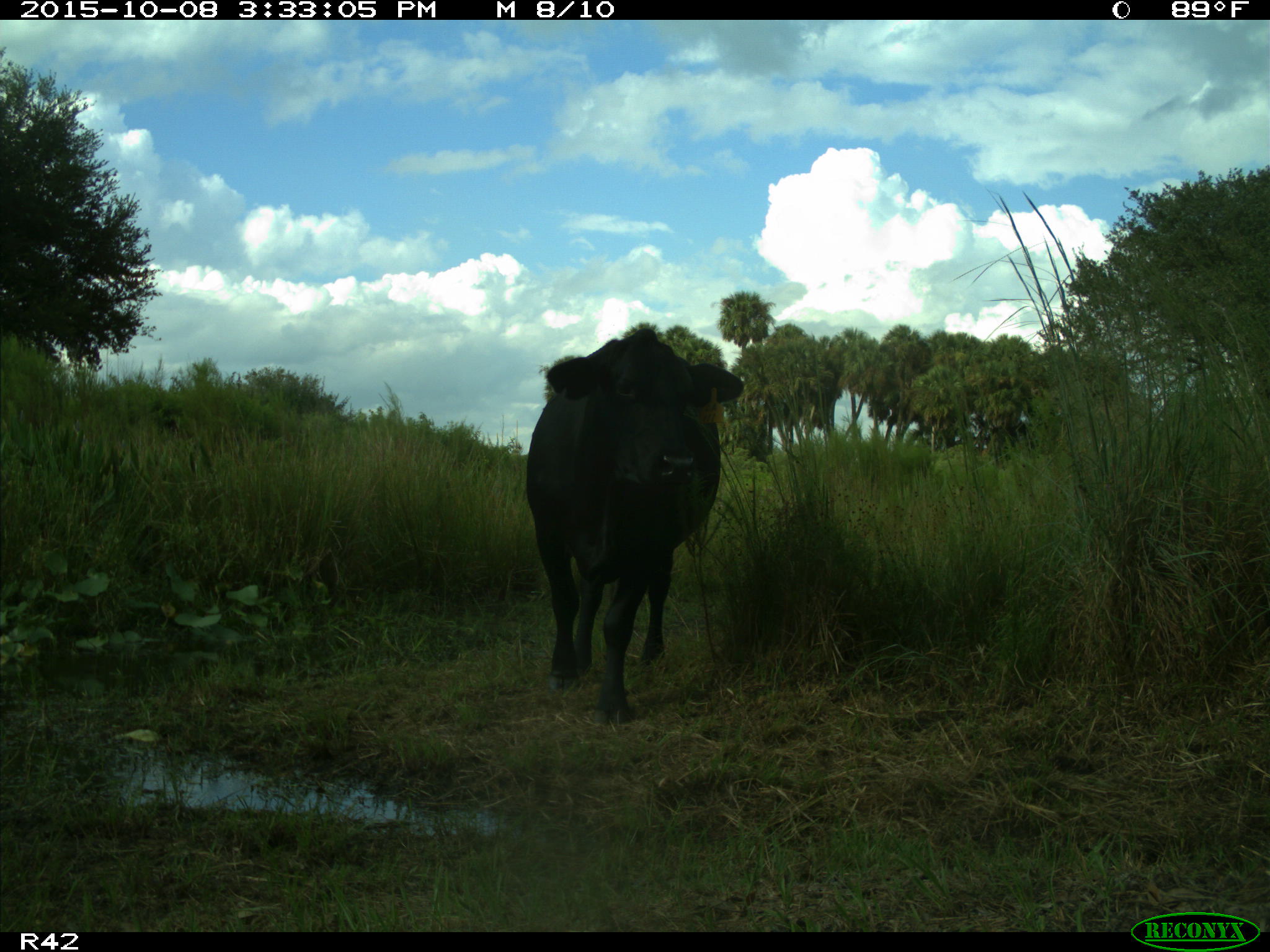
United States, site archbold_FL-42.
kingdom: Animalia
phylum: Chordata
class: Mammalia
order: Artiodactyla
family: Bovidae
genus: Bos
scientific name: Bos taurus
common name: domestic cow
Bos taurus (domestic cow).